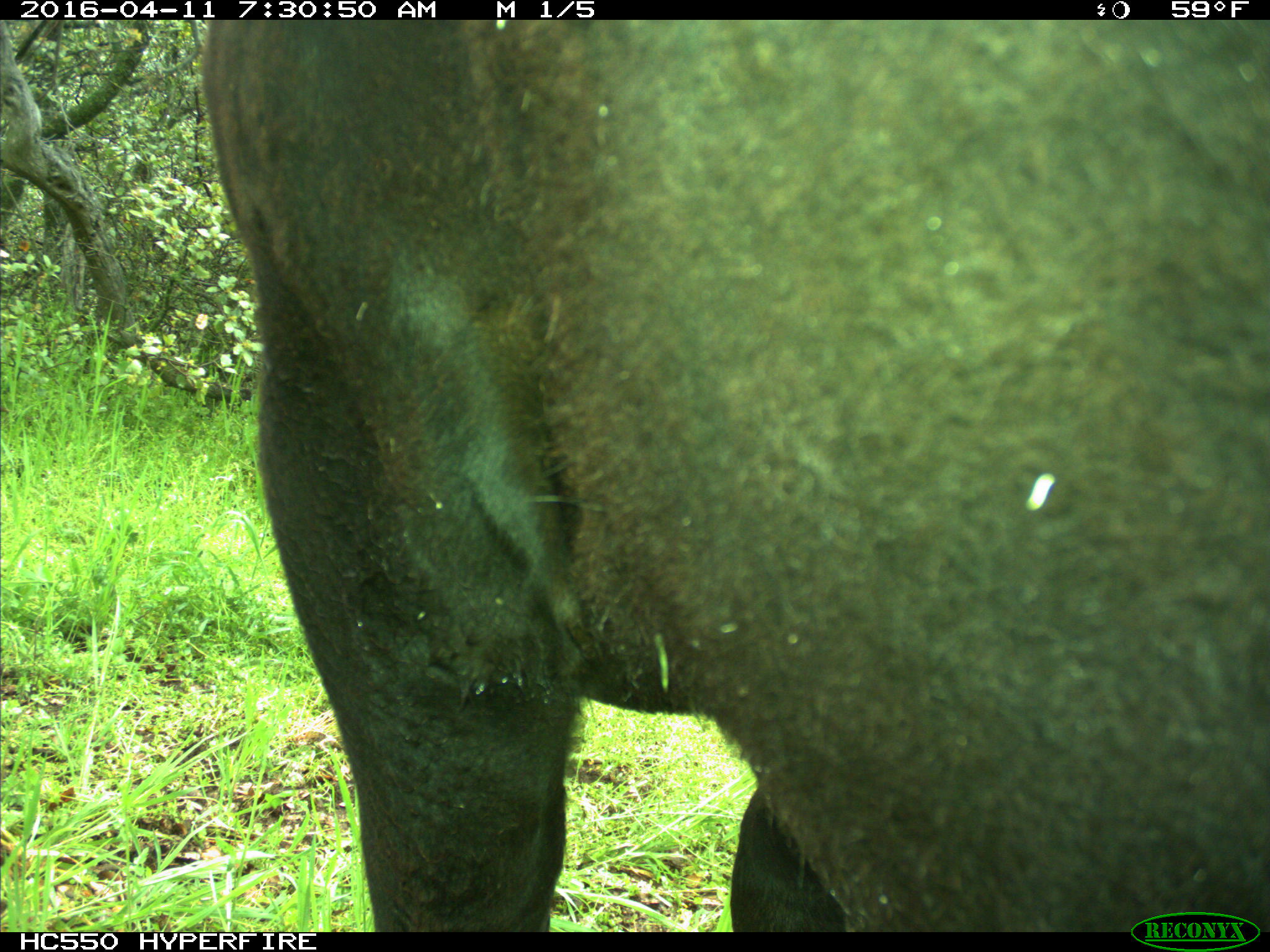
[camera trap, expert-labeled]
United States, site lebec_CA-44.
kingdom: Animalia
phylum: Chordata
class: Mammalia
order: Artiodactyla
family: Bovidae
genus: Bos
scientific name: Bos taurus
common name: domestic cow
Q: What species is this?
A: Bos taurus (domestic cow).